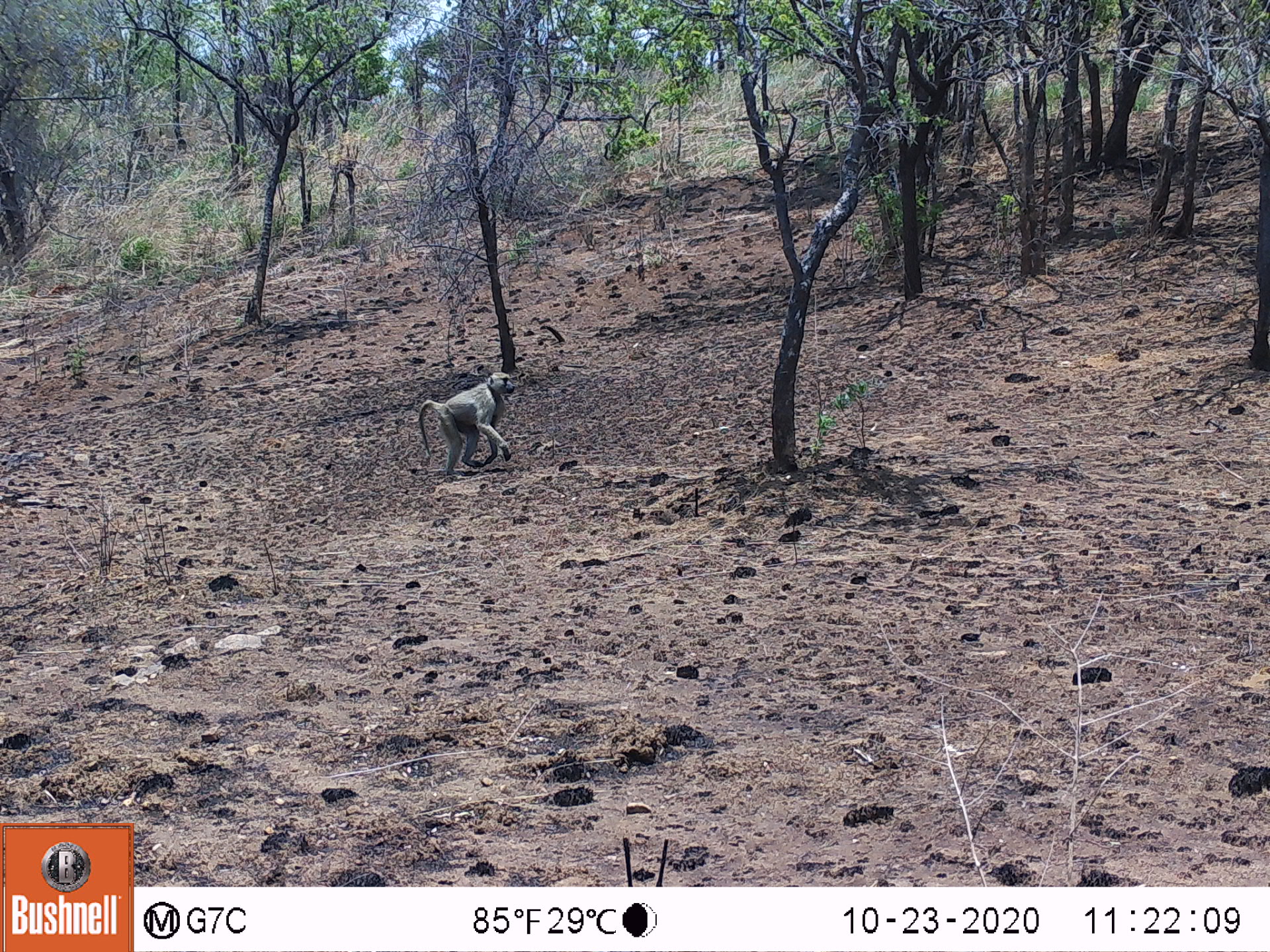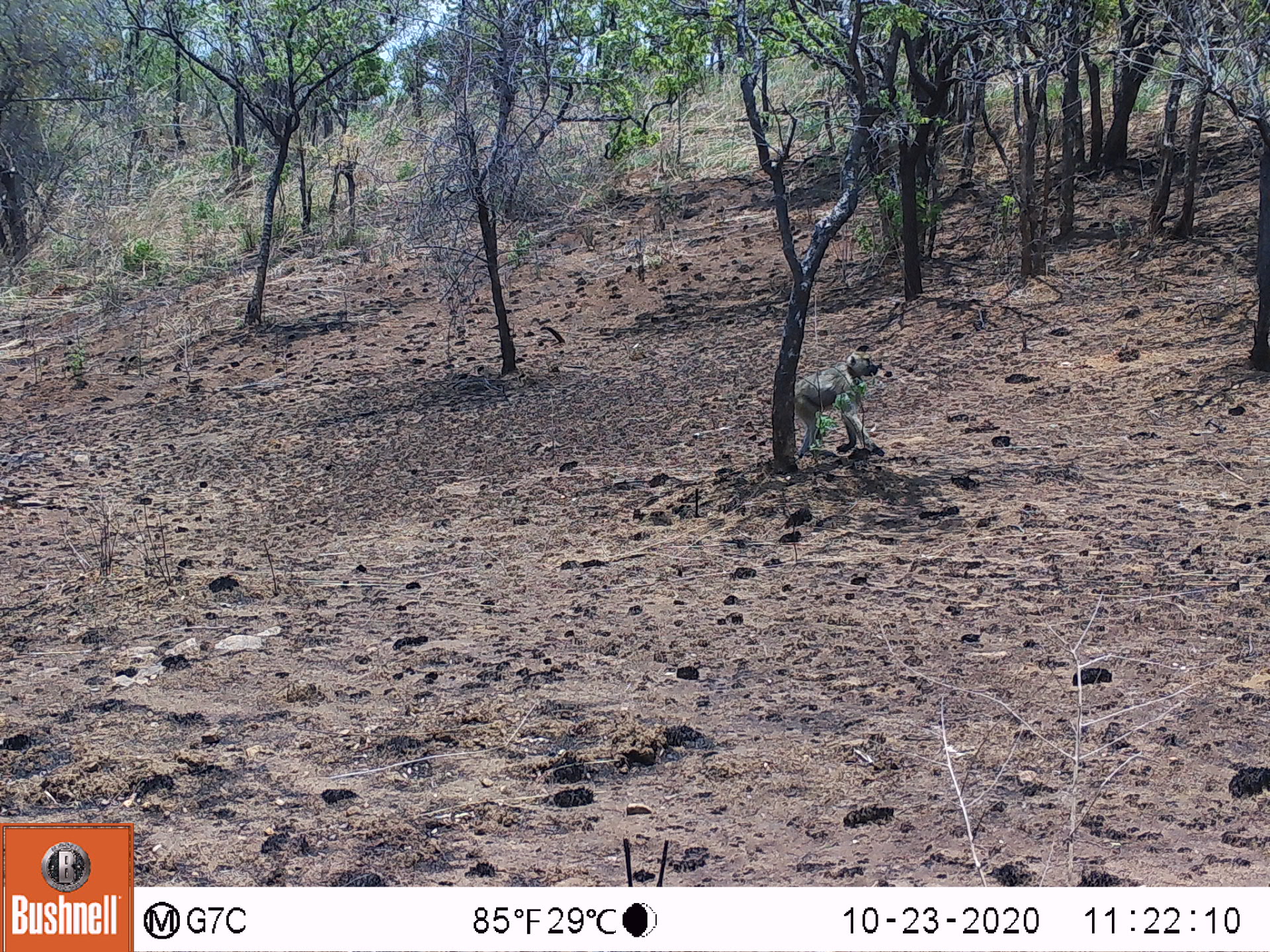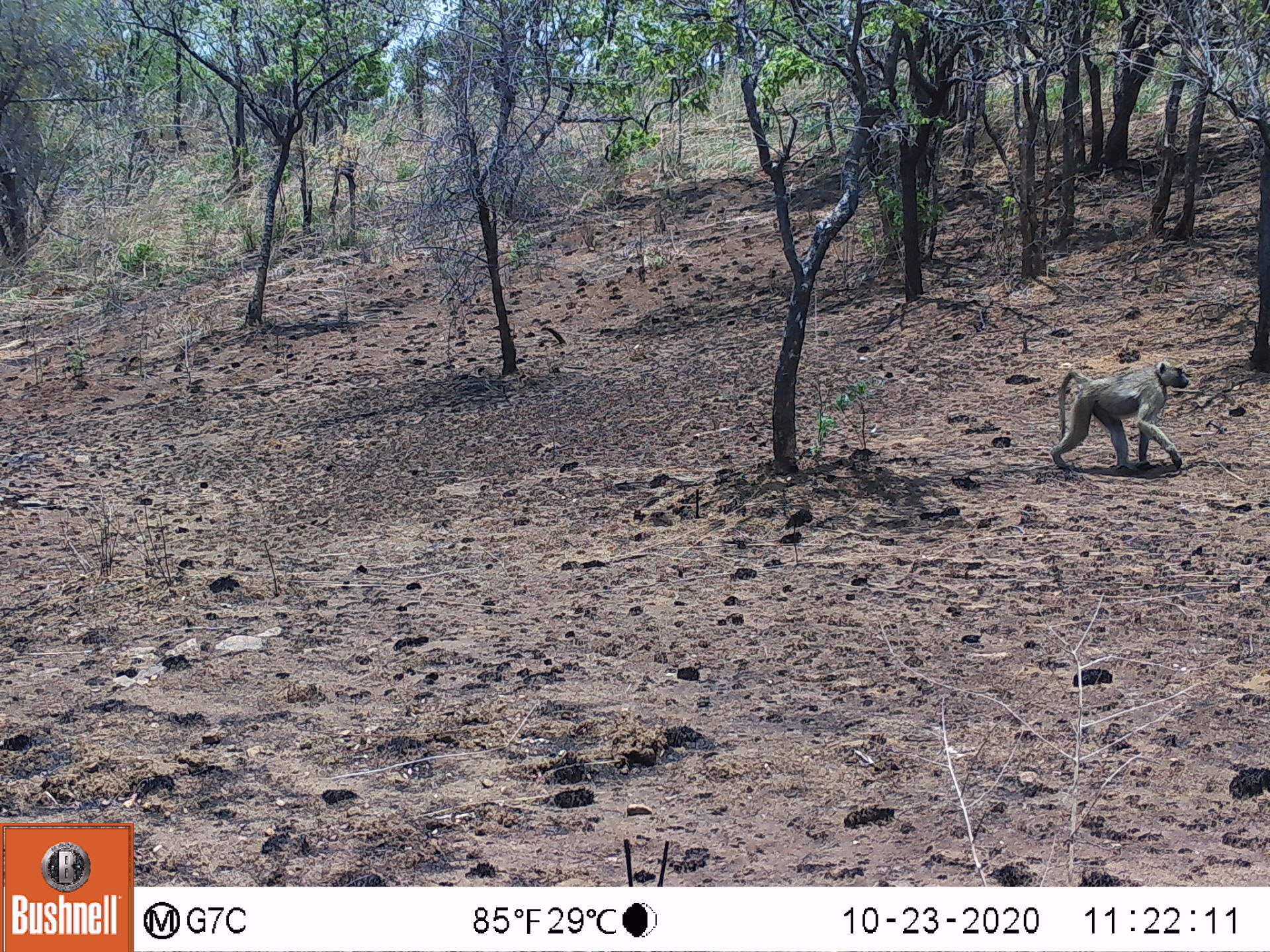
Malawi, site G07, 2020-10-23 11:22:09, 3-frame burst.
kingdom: Animalia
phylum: Chordata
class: Mammalia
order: Primates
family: Cercopithecidae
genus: Papio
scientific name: Papio cynocephalus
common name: yellow baboon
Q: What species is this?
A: Yellow baboon (Papio cynocephalus).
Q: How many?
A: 1.